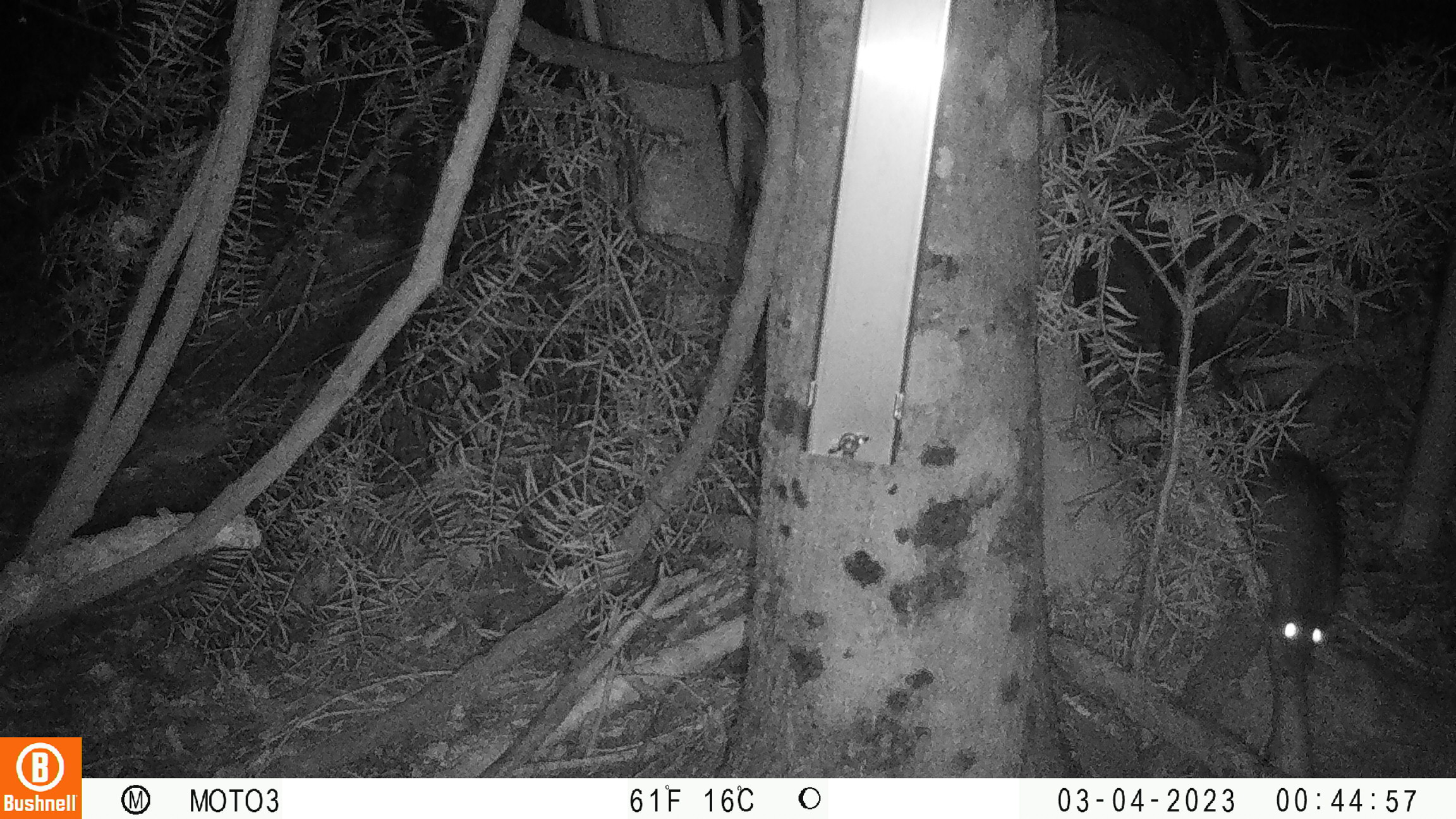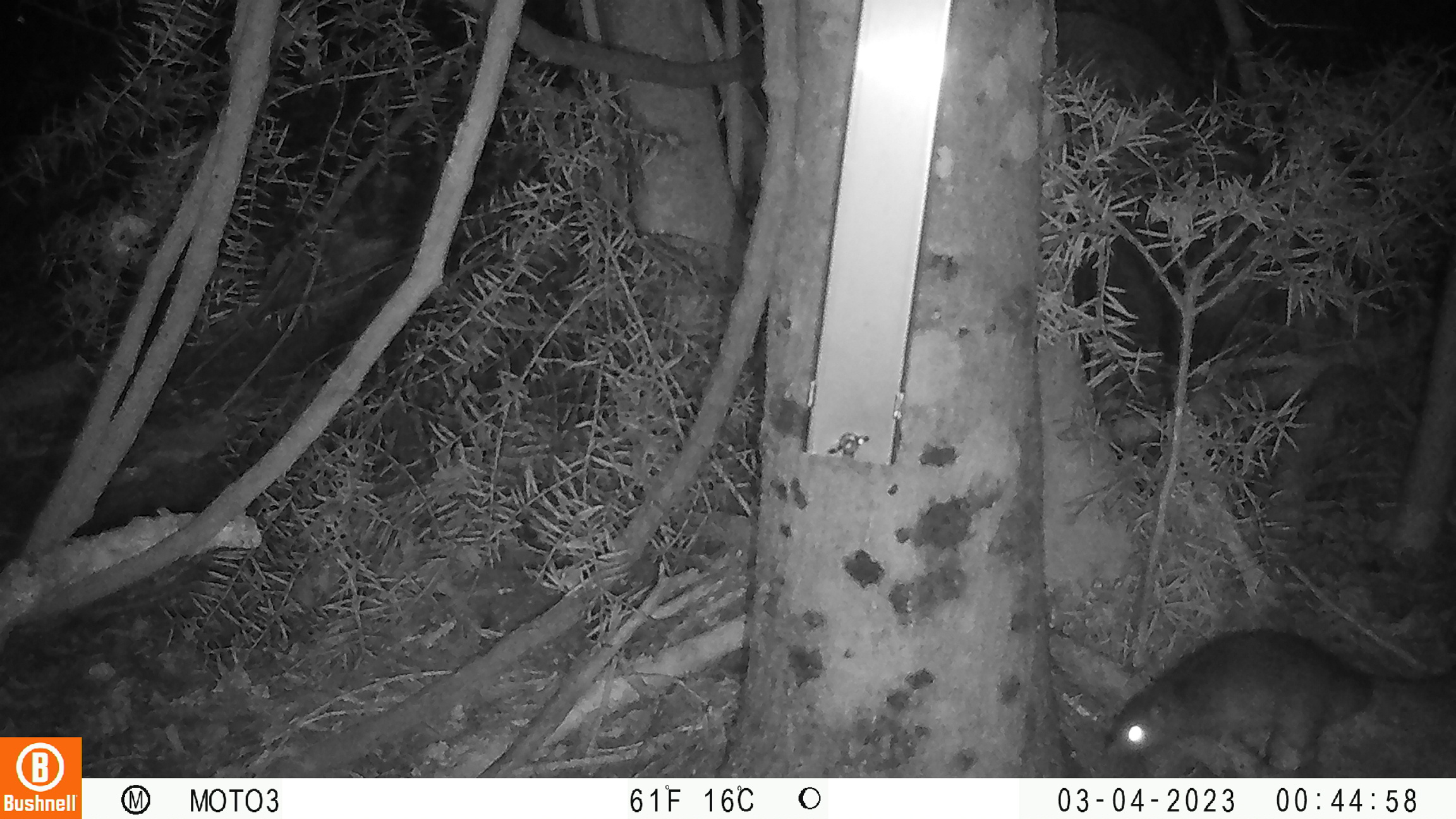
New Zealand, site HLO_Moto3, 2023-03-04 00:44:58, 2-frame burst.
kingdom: Animalia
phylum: Chordata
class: Mammalia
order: Rodentia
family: Muridae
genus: Rattus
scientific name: Rattus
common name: rat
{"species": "rat (Rattus)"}